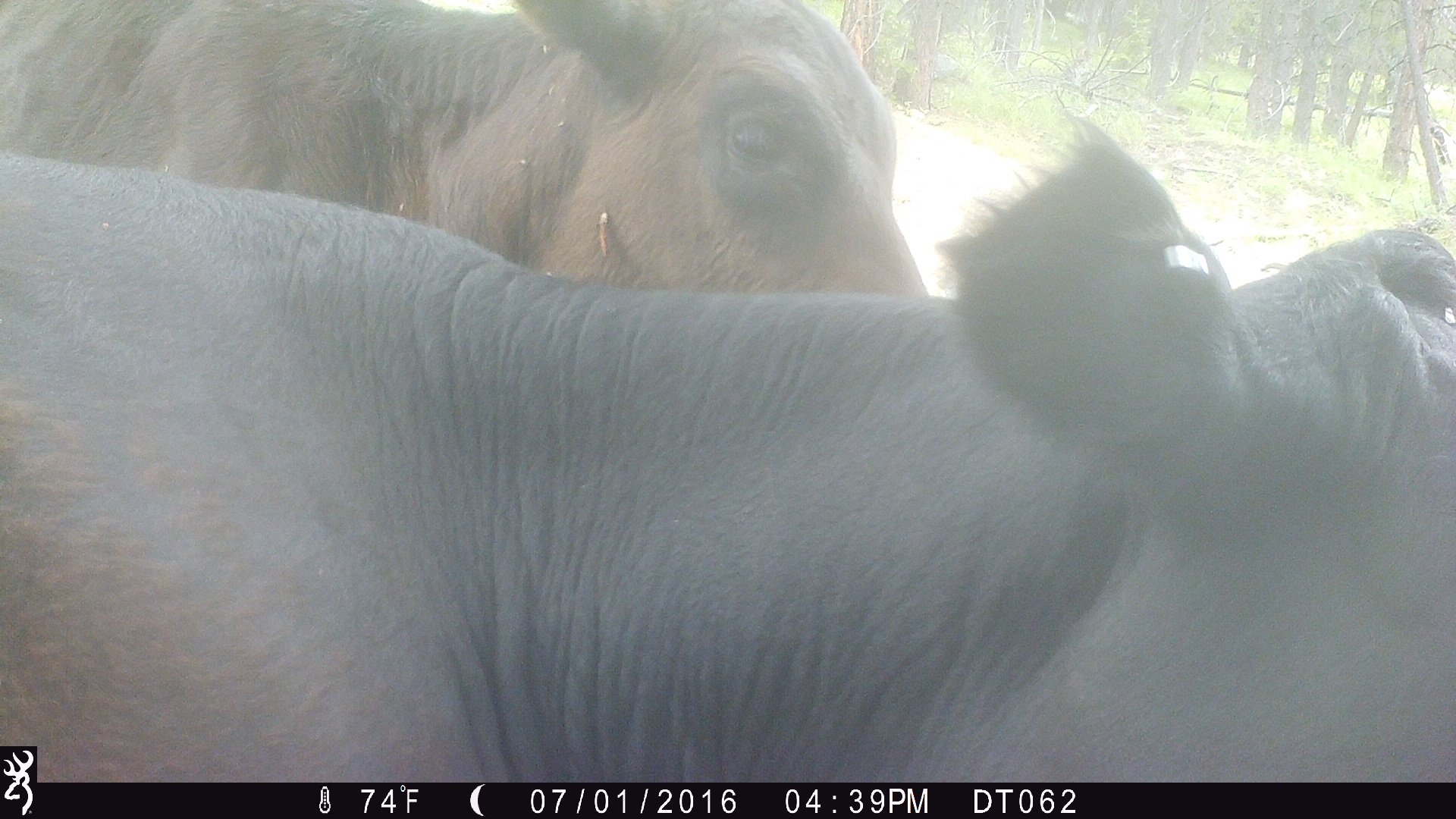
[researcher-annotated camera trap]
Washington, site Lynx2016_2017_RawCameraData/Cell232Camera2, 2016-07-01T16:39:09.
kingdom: Animalia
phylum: Chordata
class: Mammalia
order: Artiodactyla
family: Bovidae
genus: Bos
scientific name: Bos taurus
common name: domestic cattle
Domestic cattle (Bos taurus). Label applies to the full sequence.